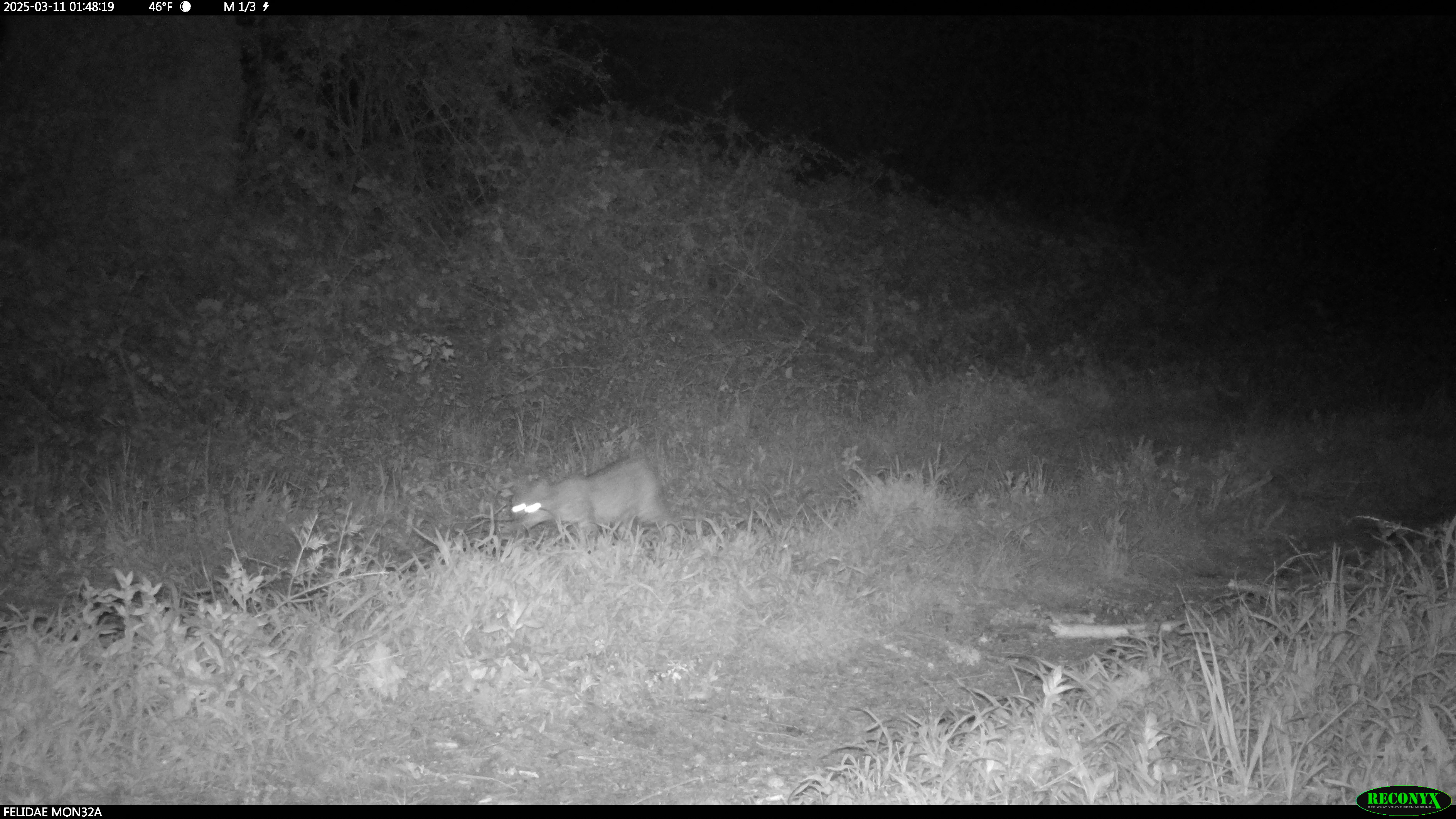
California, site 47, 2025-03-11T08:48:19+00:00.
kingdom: Animalia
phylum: Chordata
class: Mammalia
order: Carnivora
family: Felidae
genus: Lynx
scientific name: Lynx rufus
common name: bobcat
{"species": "bobcat (Lynx rufus)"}